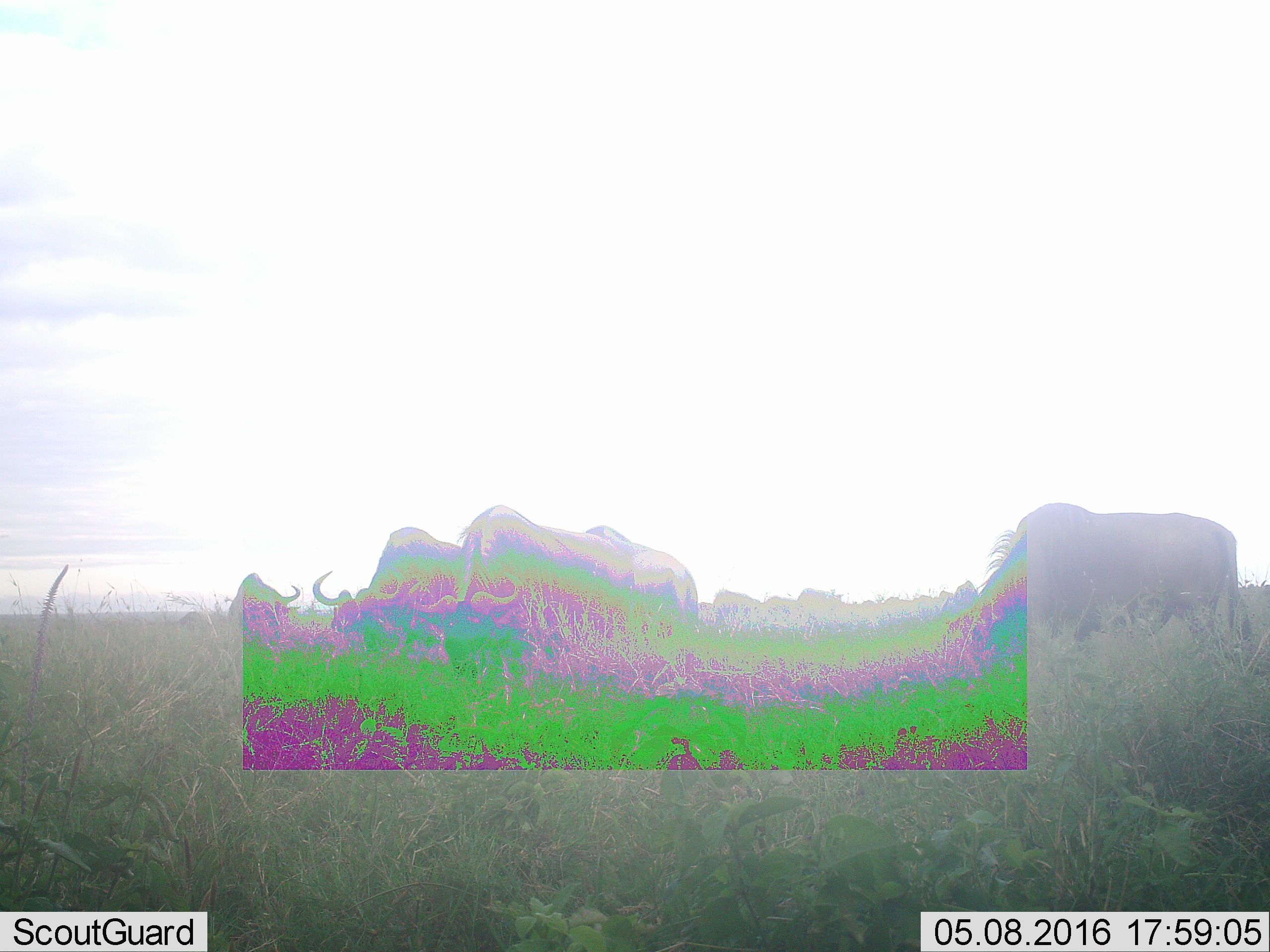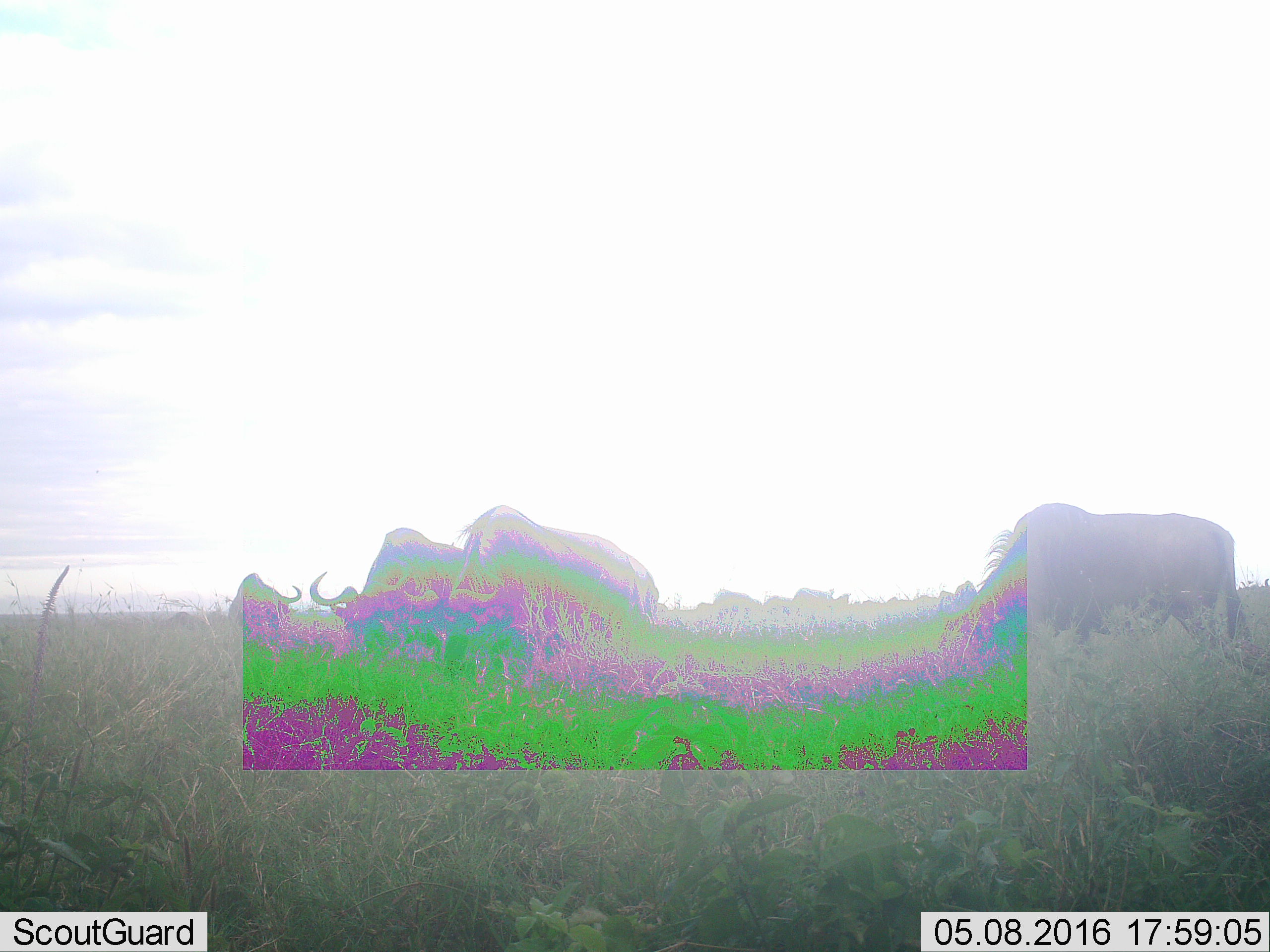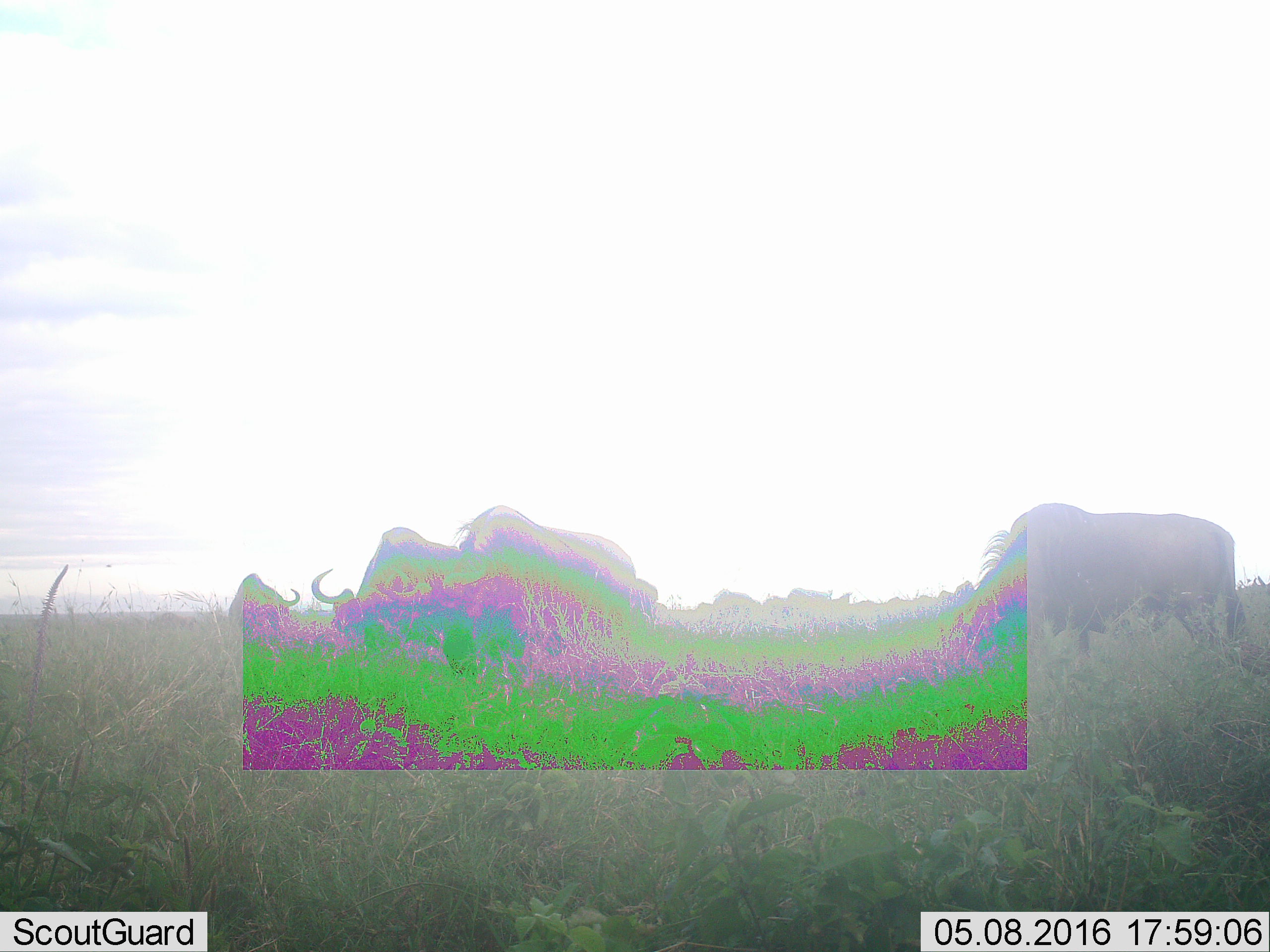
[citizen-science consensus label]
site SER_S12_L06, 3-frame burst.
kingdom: Animalia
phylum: Chordata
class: Mammalia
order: Artiodactyla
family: Bovidae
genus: Connochaetes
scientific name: Connochaetes taurinus taurinus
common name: blue wildebeest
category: wildebeestblue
Wildebeestblue (blue wildebeest) (Connochaetes taurinus taurinus), count 11-50. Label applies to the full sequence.